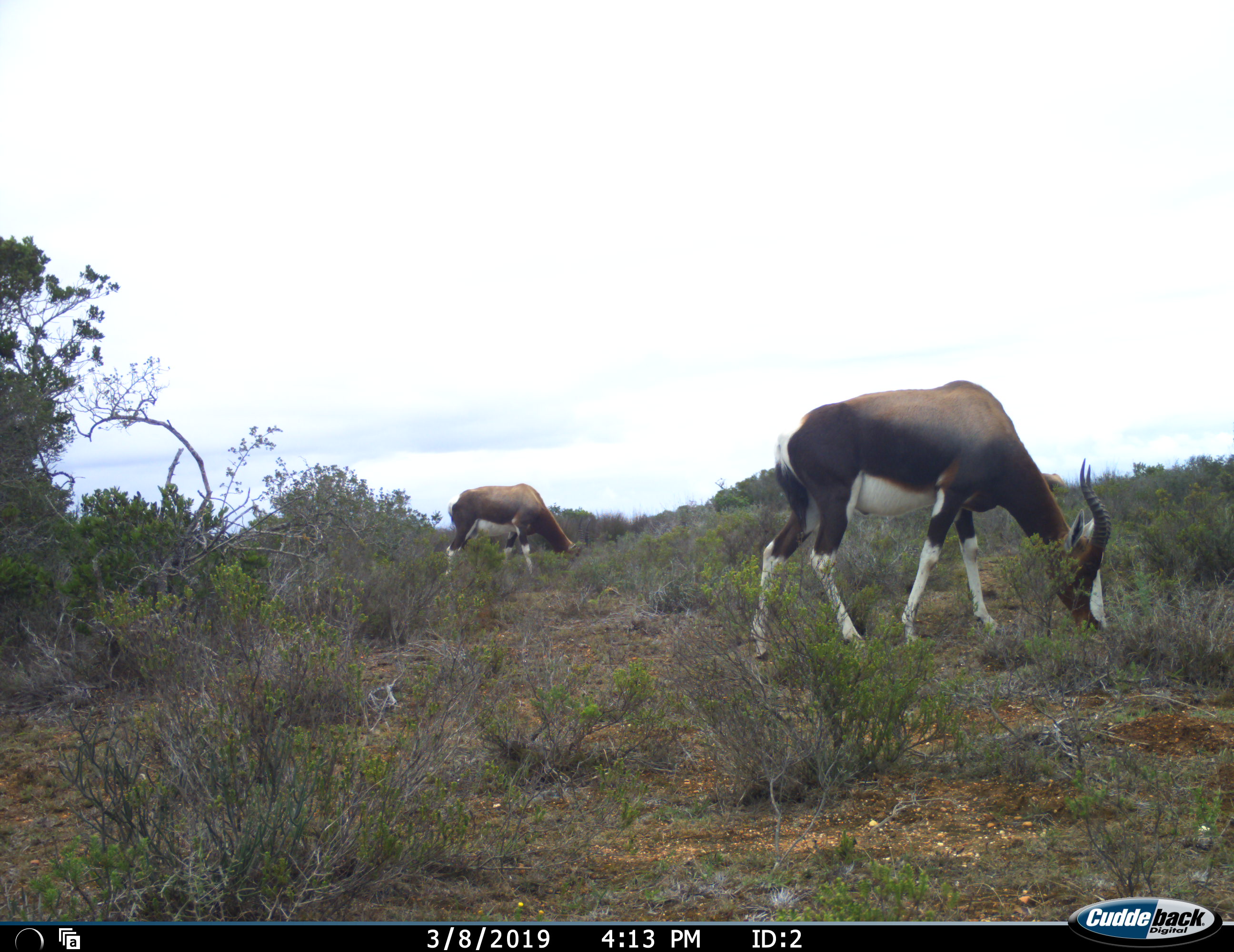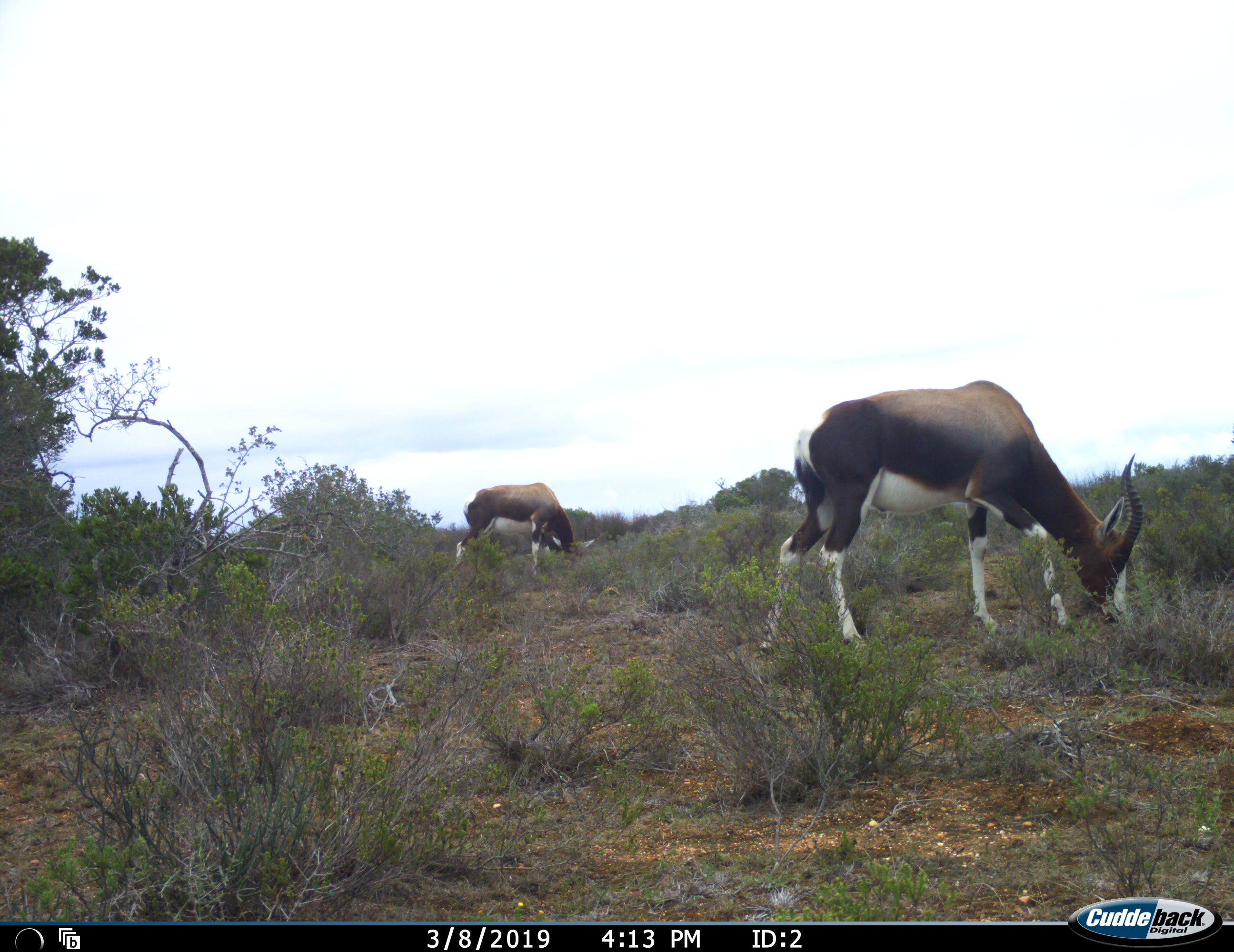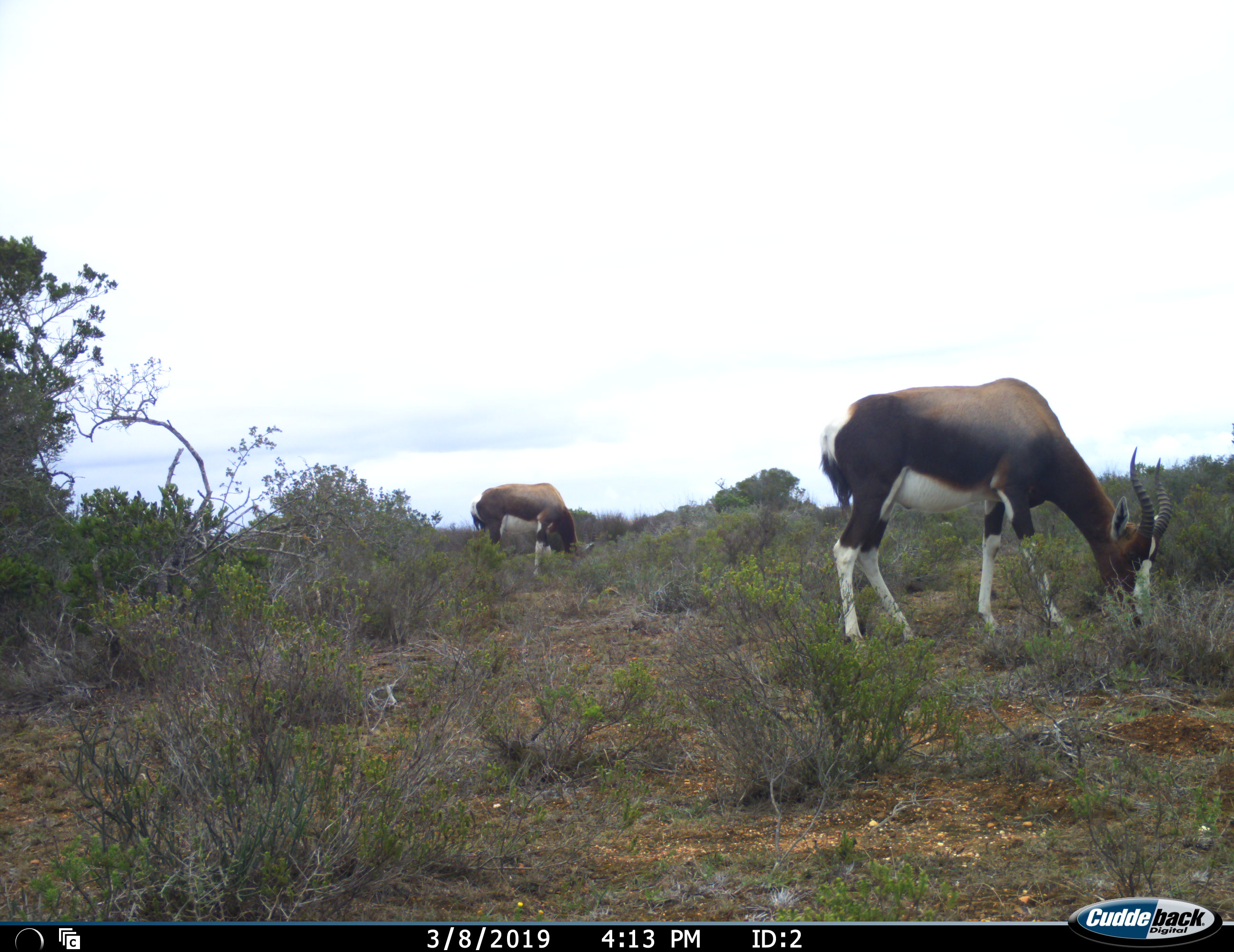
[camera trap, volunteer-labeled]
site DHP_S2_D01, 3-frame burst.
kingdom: Animalia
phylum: Chordata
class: Mammalia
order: Artiodactyla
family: Bovidae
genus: Damaliscus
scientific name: Damaliscus pygargus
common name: bontebok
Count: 2.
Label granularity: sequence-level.